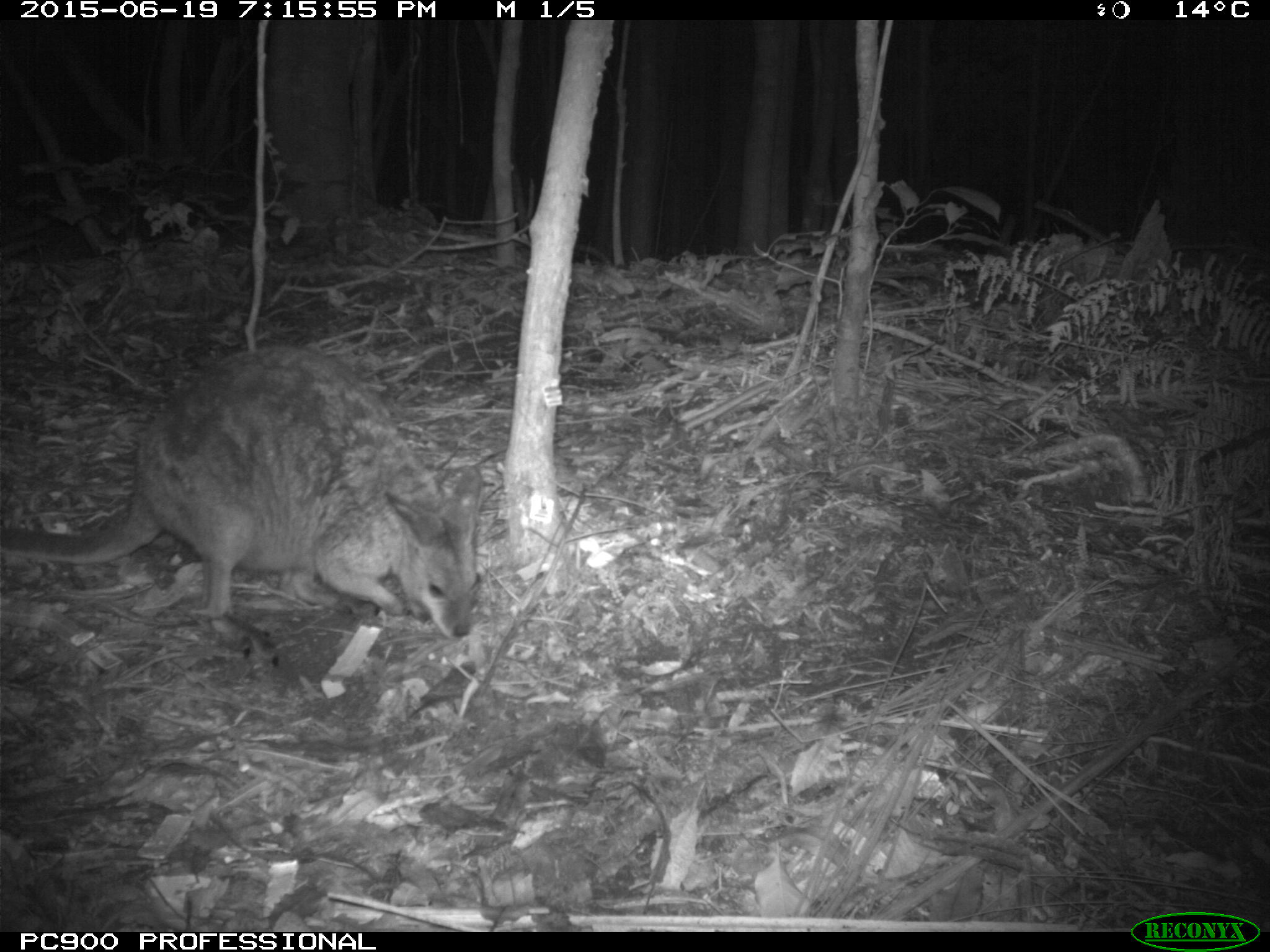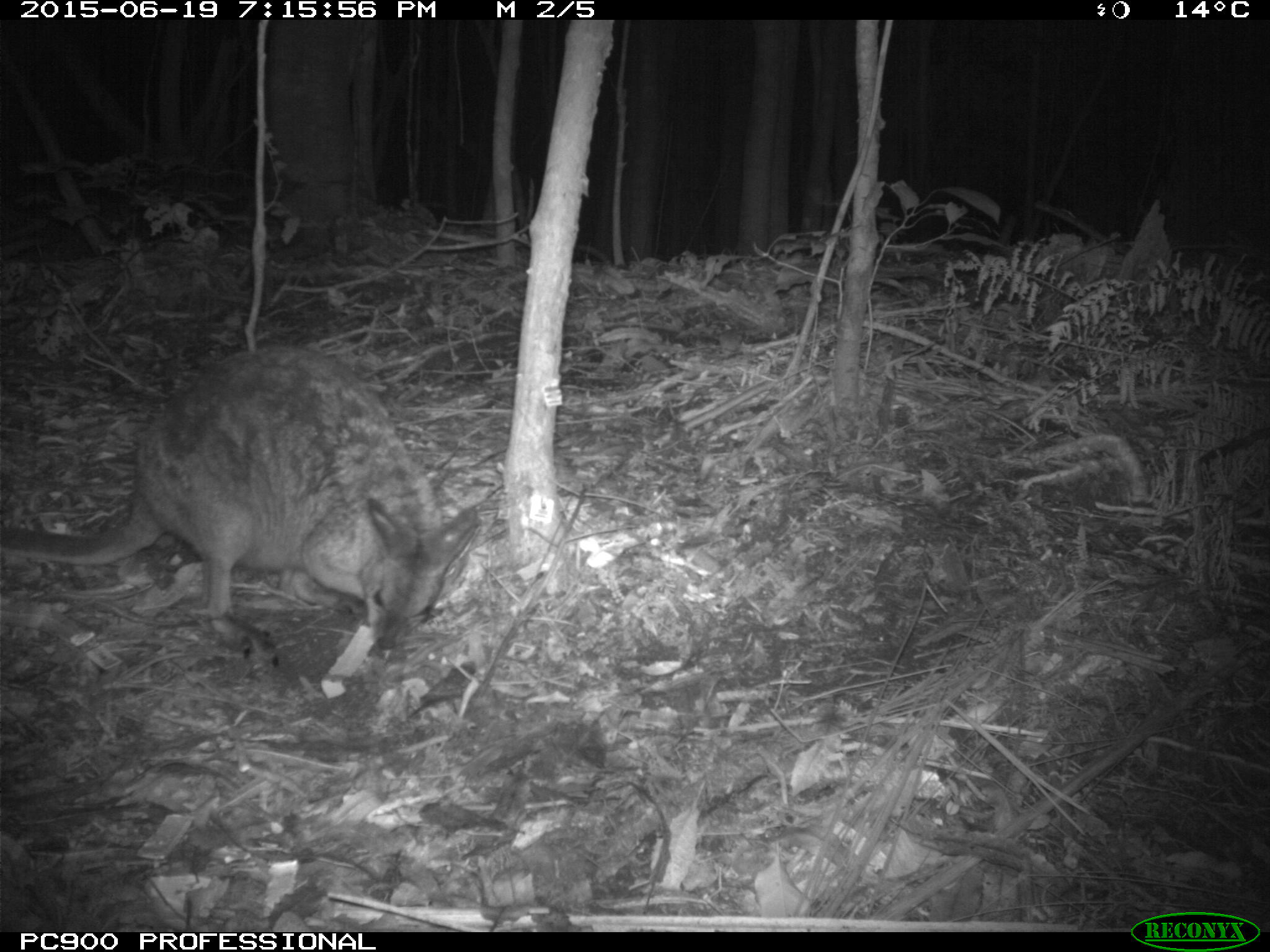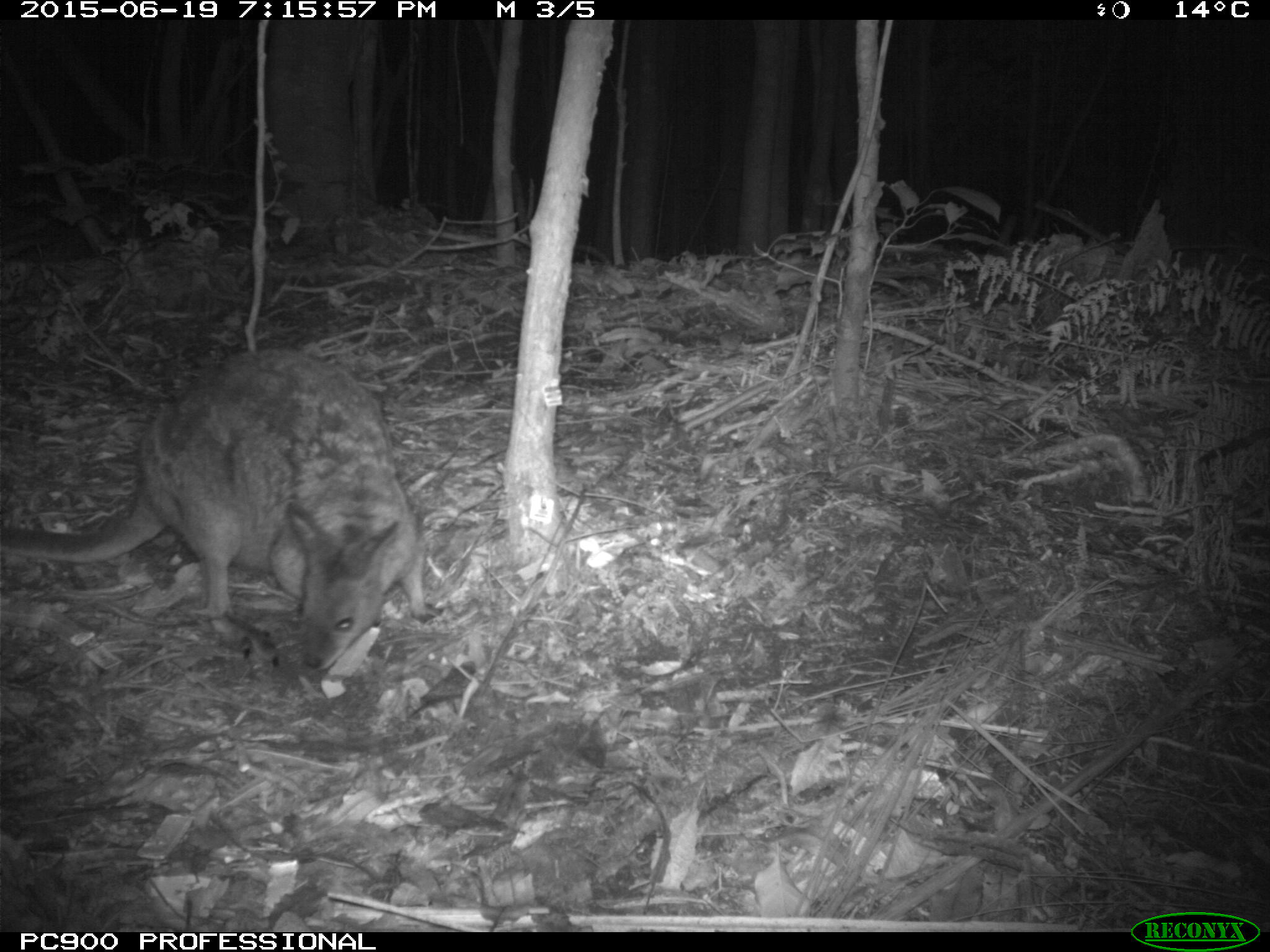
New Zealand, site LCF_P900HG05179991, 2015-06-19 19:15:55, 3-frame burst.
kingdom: Animalia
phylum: Chordata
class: Mammalia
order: Diprotodontia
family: Macropodidae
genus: Notamacropus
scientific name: Notamacropus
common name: wallaby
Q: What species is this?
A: Wallaby (Notamacropus).